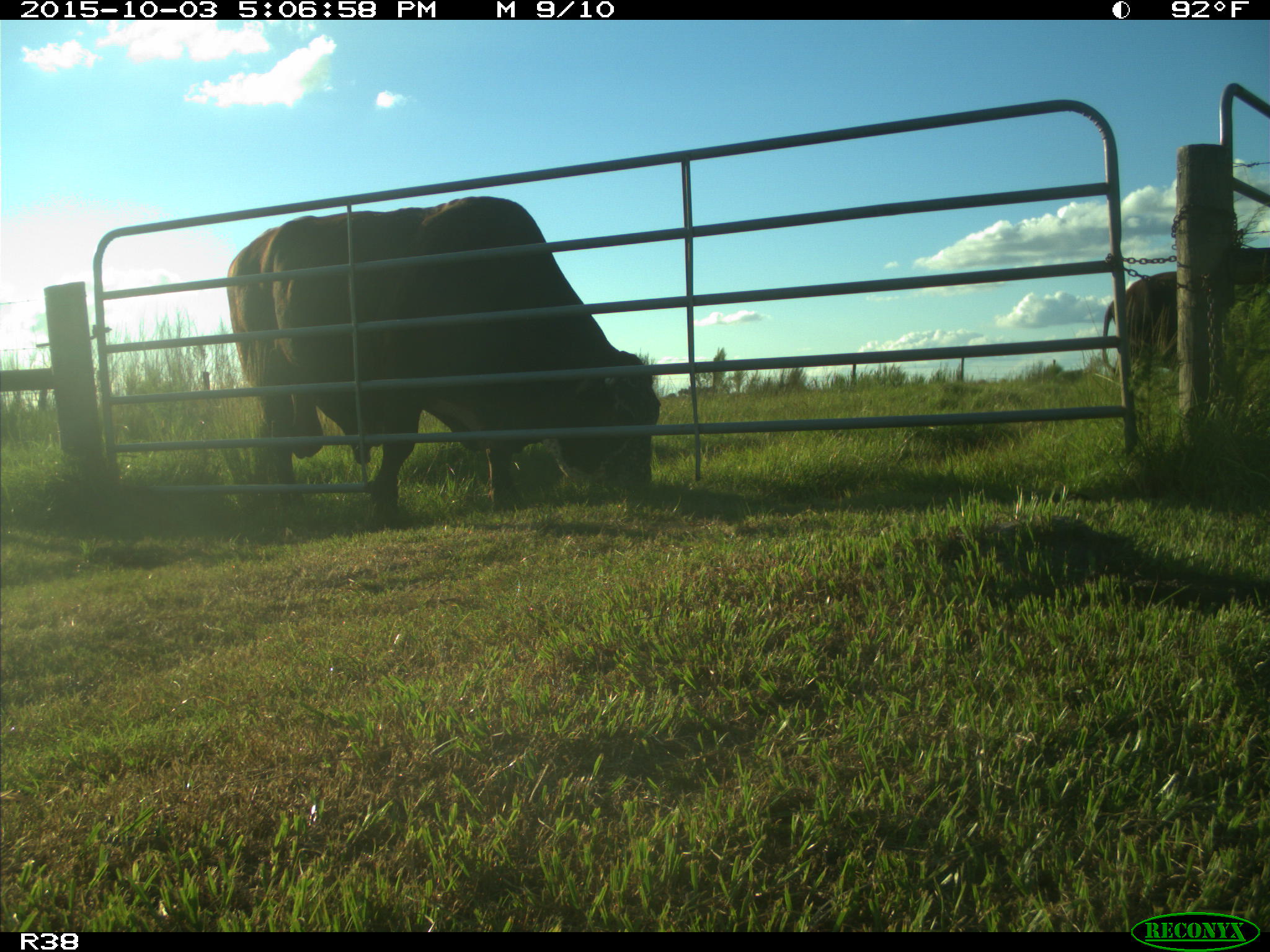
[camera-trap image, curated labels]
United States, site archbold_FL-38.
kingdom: Animalia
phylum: Chordata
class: Mammalia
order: Artiodactyla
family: Bovidae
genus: Bos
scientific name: Bos taurus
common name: domestic cow